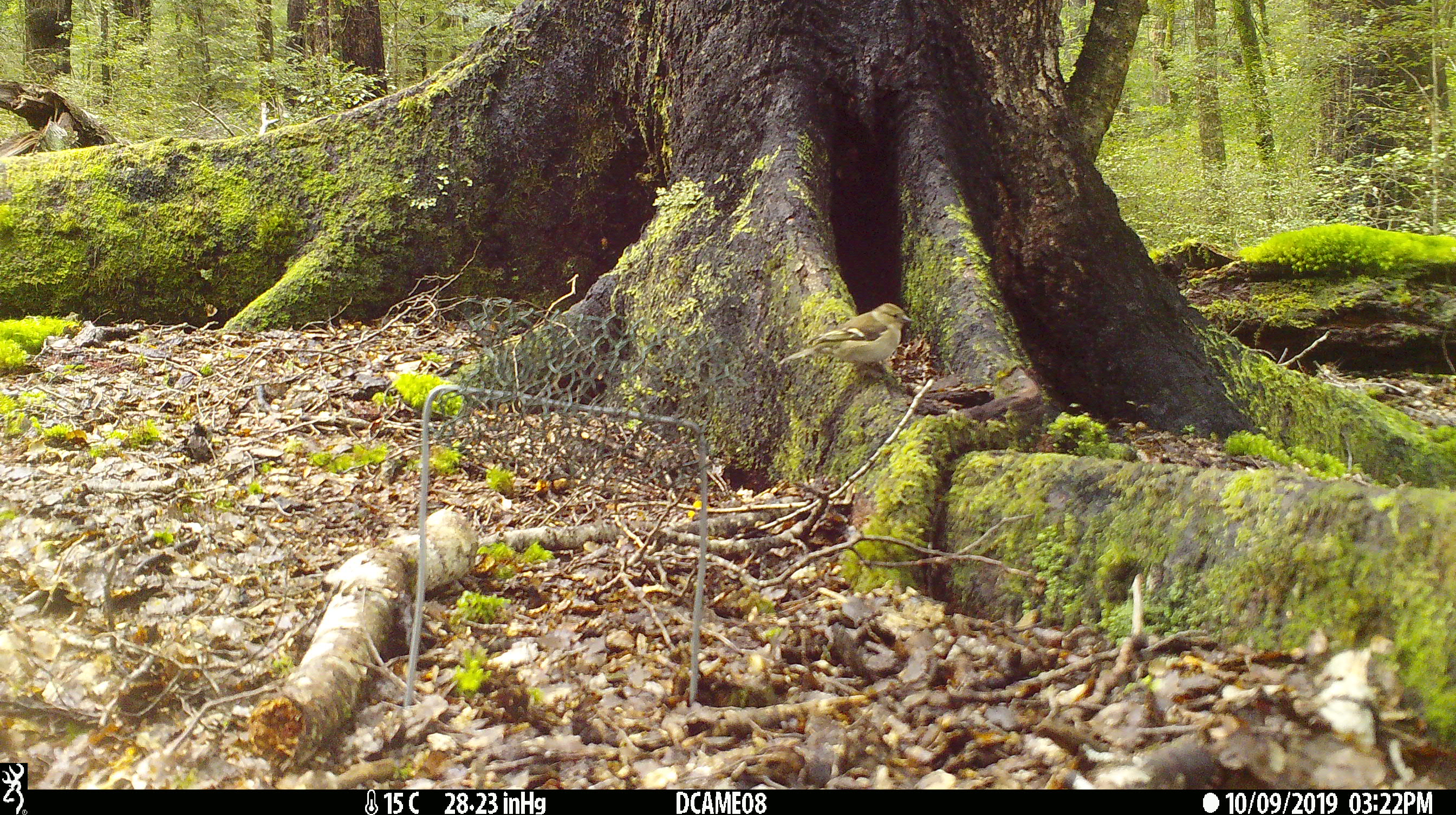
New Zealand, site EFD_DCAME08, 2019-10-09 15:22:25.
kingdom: Animalia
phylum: Chordata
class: Aves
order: Passeriformes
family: Fringillidae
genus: Fringilla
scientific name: Fringilla coelebs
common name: common chaffinch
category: chaffinch